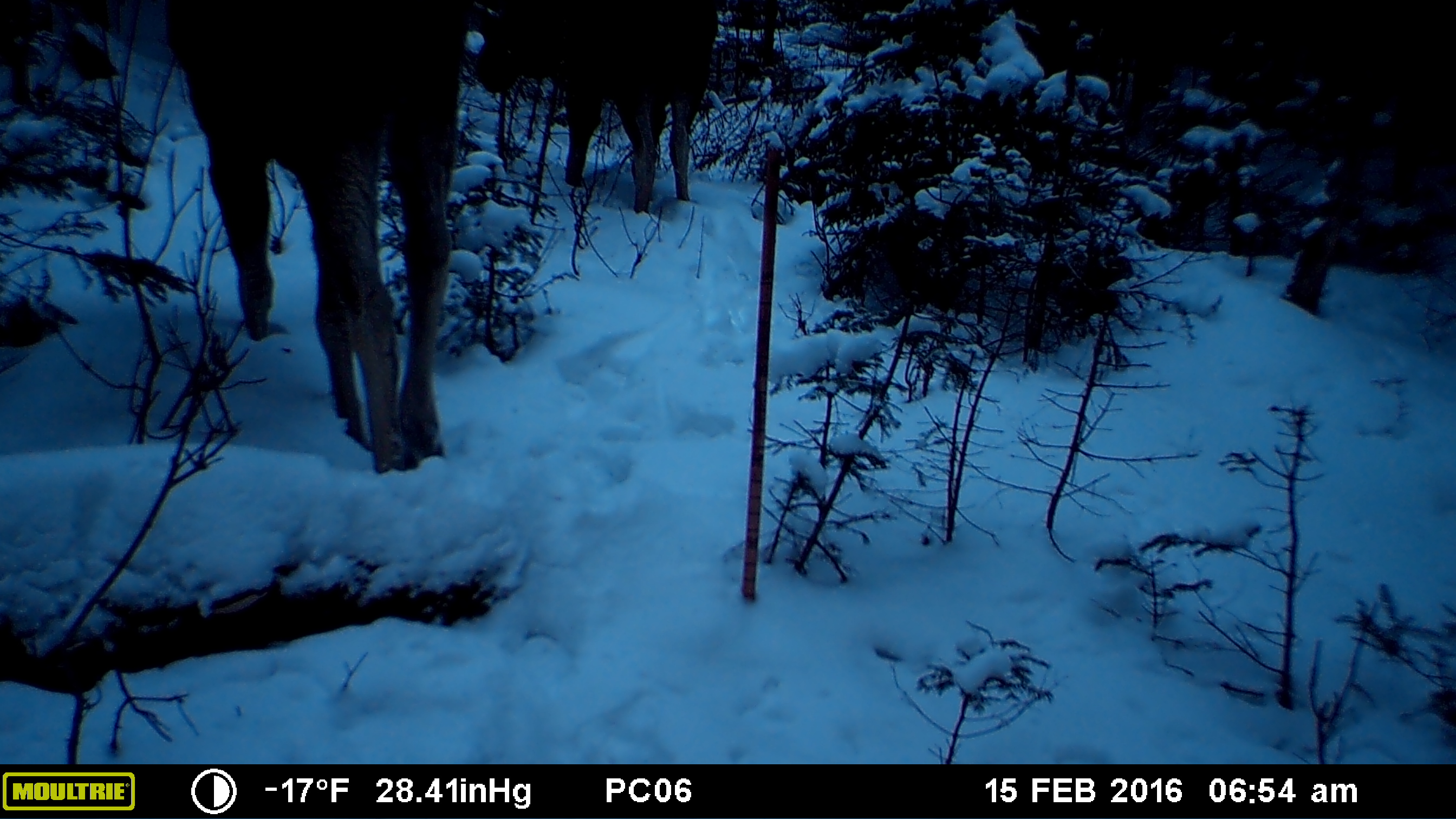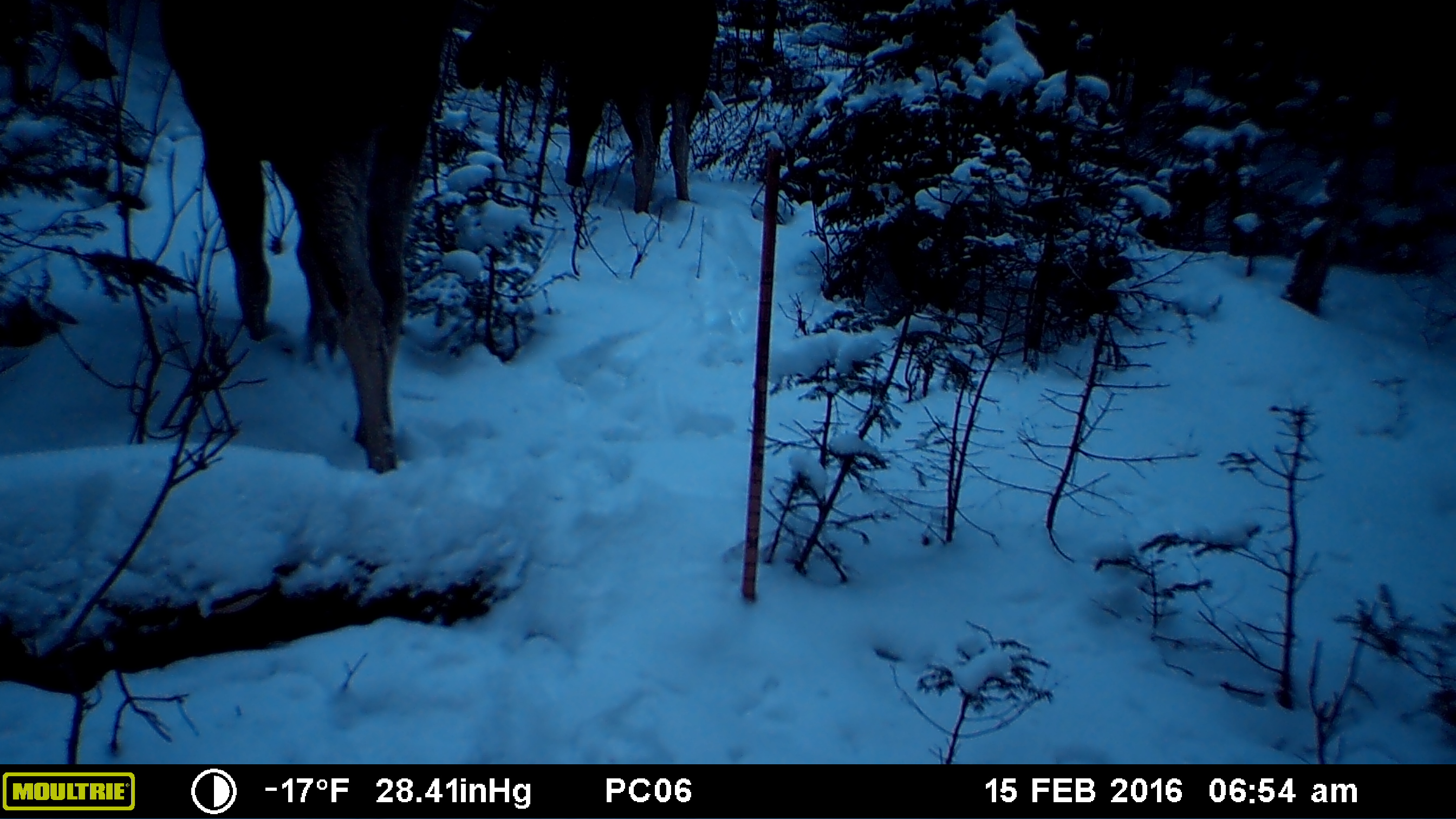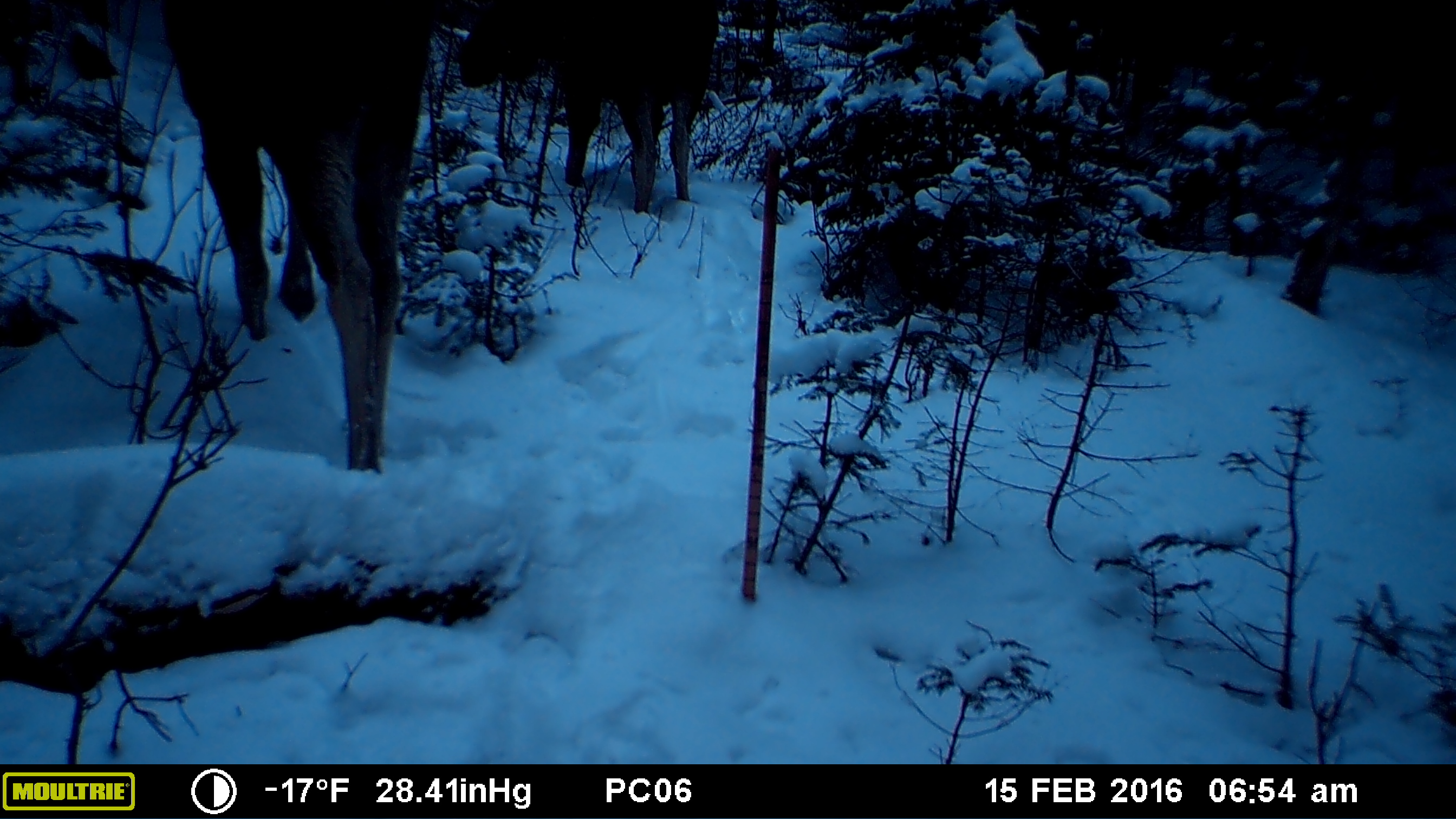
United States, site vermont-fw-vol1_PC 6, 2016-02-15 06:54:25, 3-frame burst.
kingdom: Animalia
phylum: Chordata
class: Mammalia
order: Artiodactyla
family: Cervidae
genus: Alces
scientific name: Alces alces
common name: moose